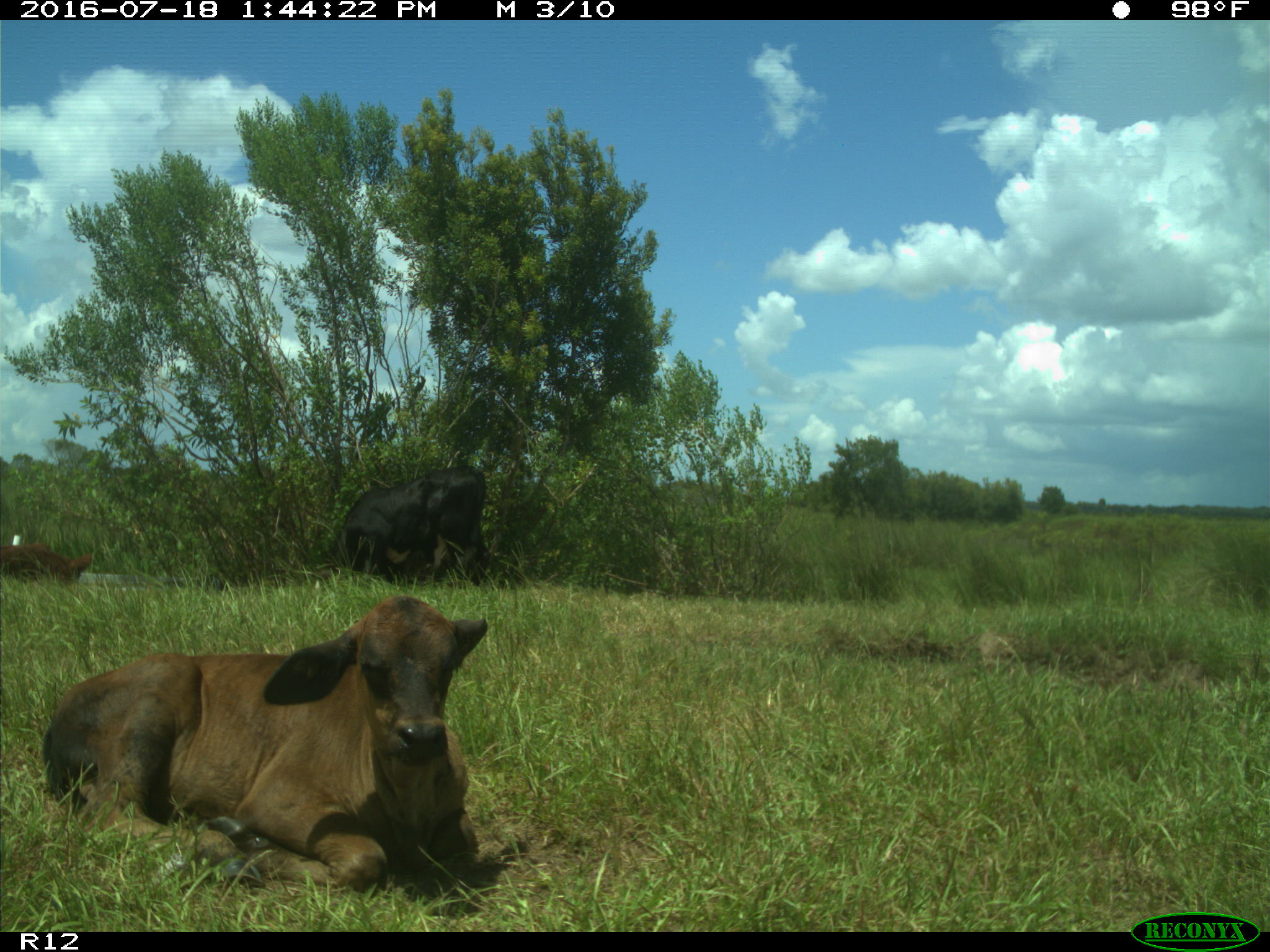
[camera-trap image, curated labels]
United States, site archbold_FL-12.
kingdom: Animalia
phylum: Chordata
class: Mammalia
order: Artiodactyla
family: Bovidae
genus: Bos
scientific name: Bos taurus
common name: domestic cow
Bos taurus (domestic cow).